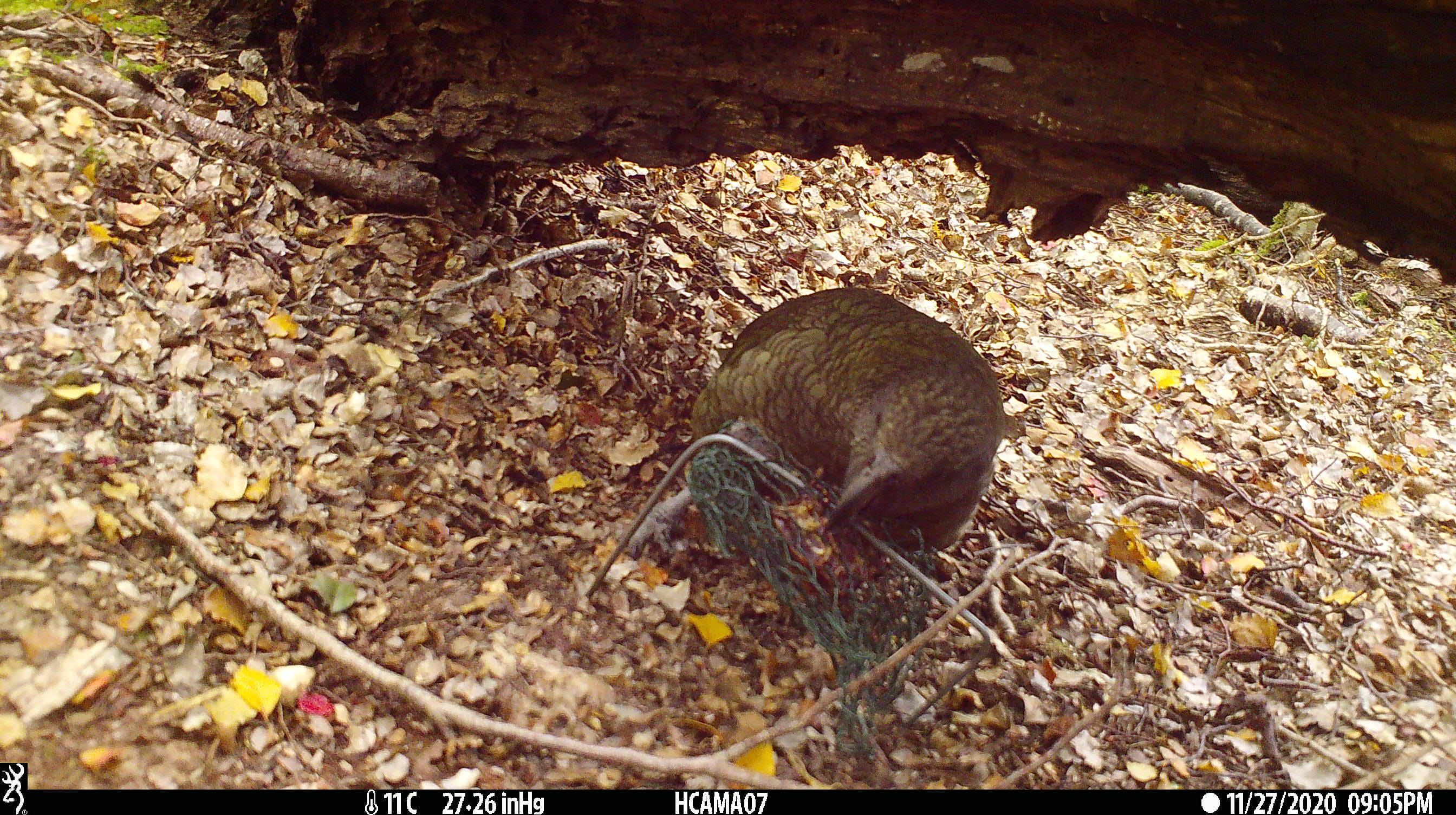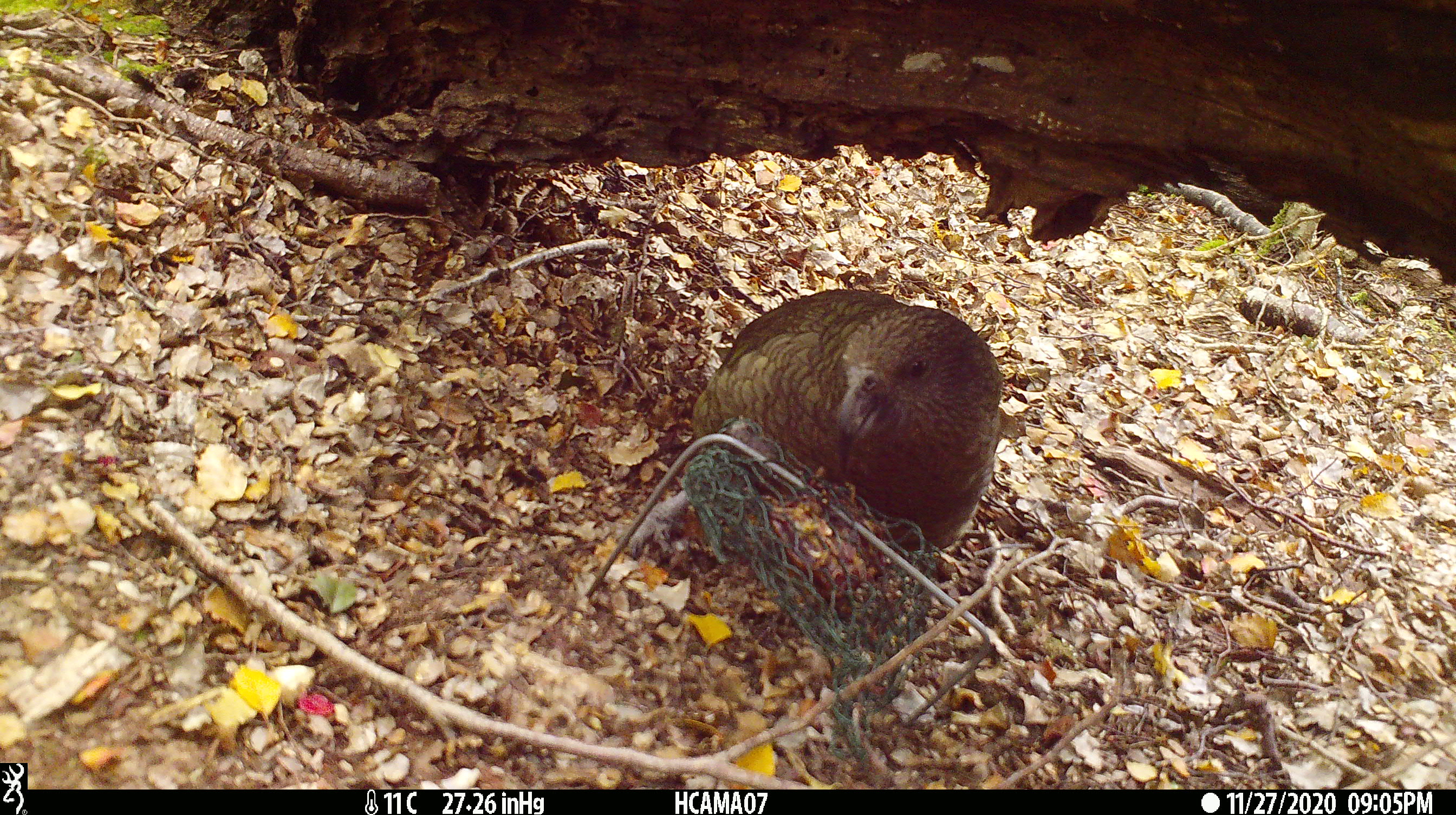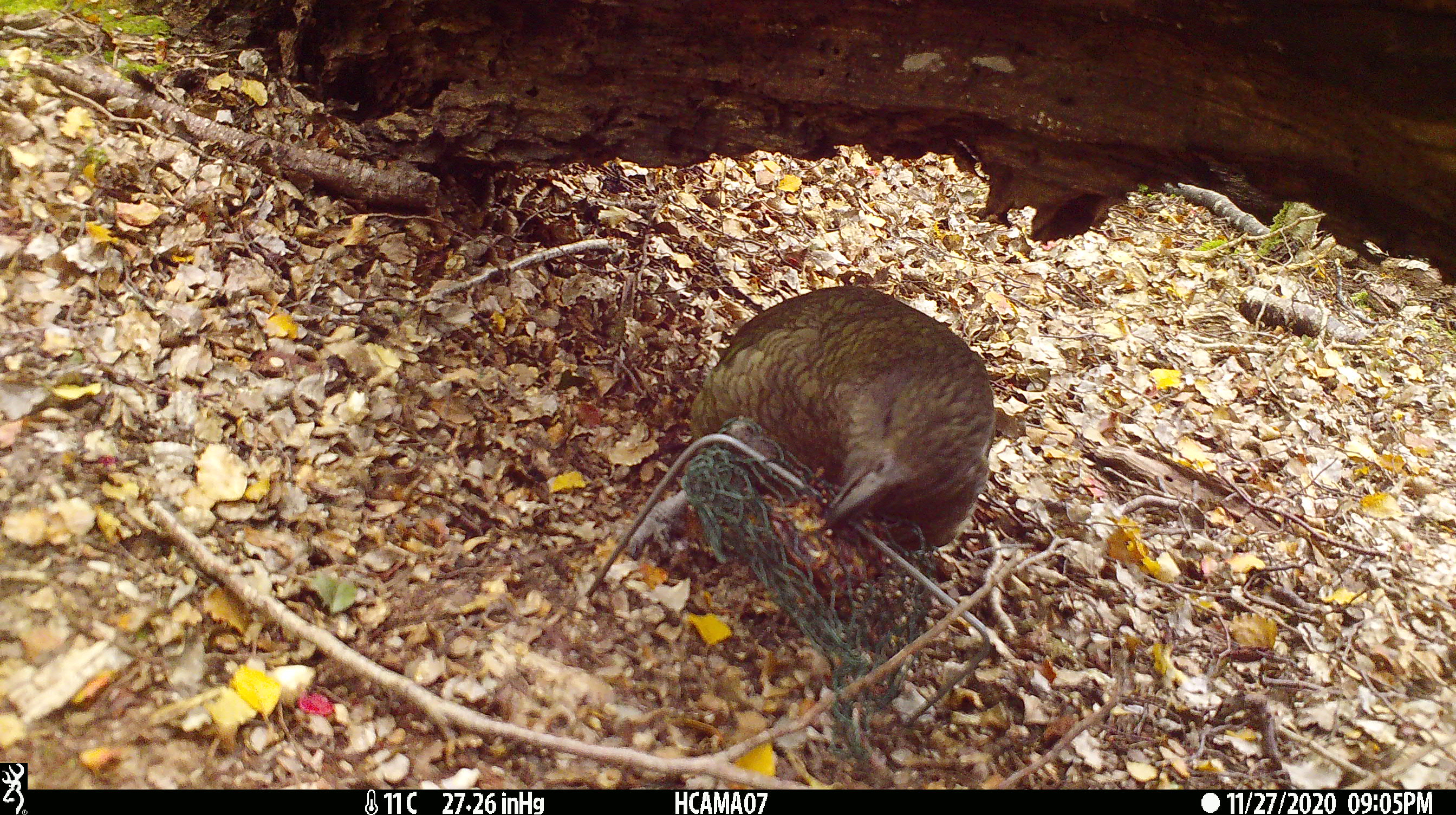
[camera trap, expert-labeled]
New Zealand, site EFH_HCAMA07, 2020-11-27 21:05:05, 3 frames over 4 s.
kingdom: Animalia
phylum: Chordata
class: Aves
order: Psittaciformes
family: Strigopidae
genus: Nestor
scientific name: Nestor notabilis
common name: kea